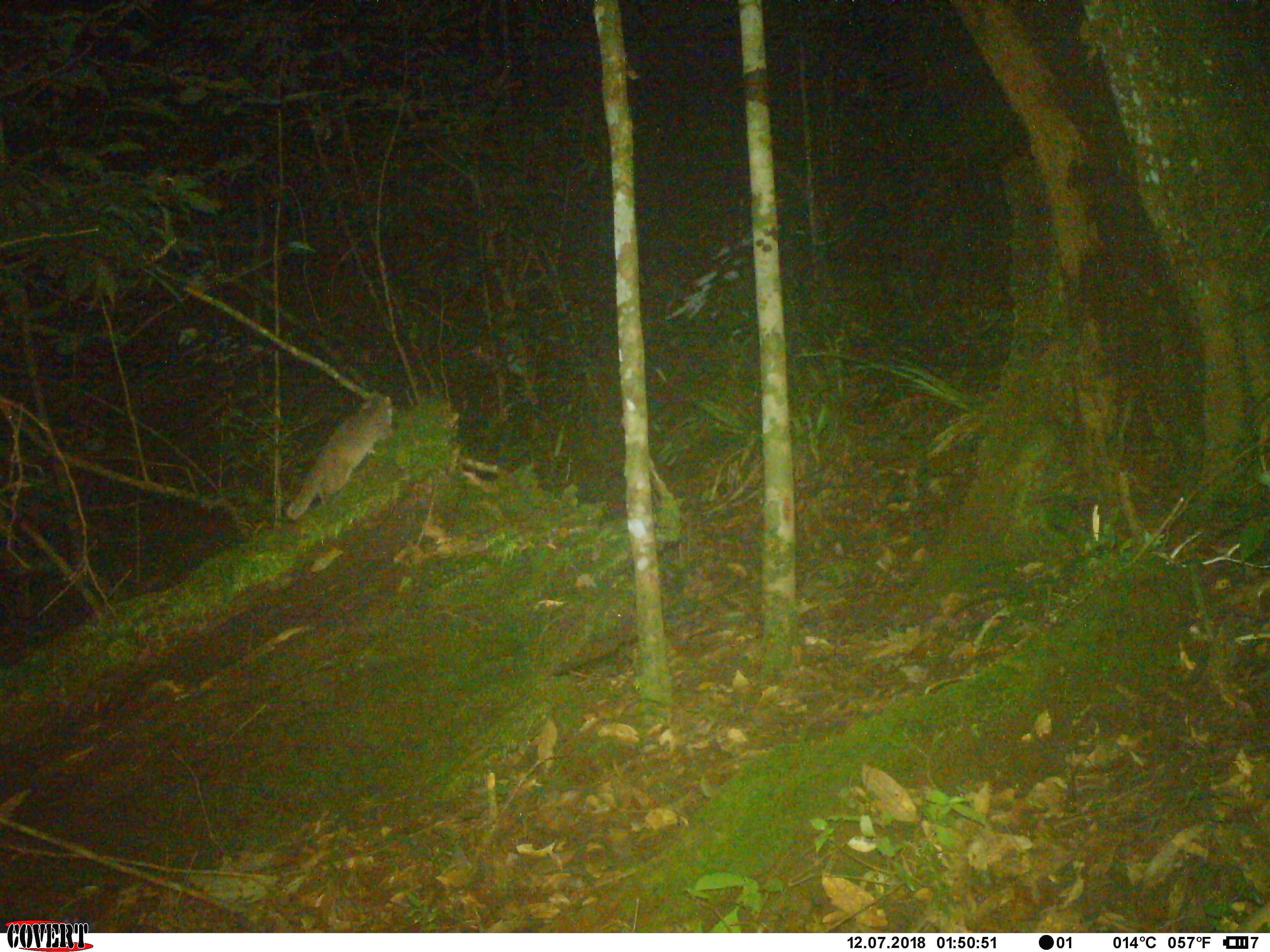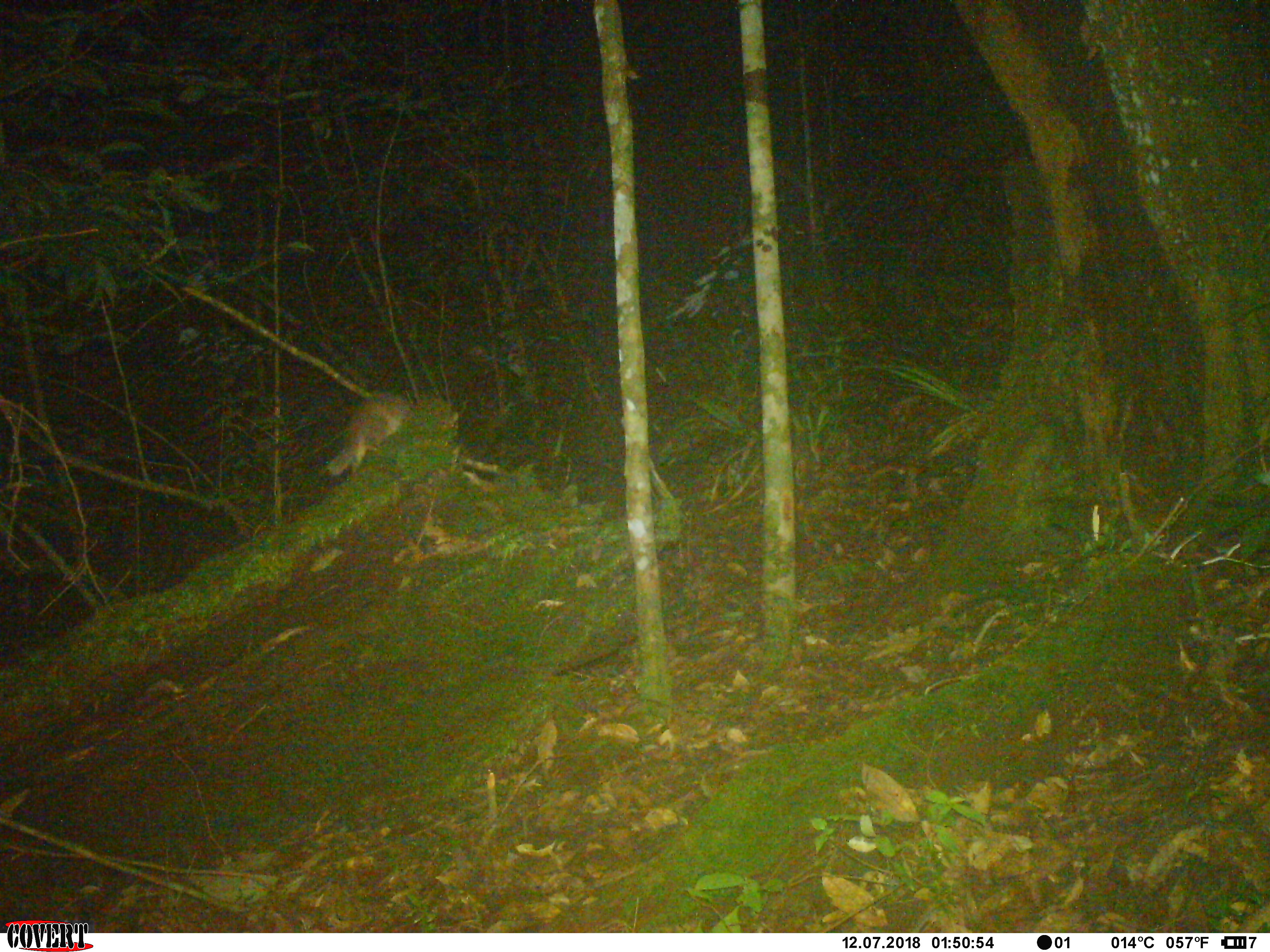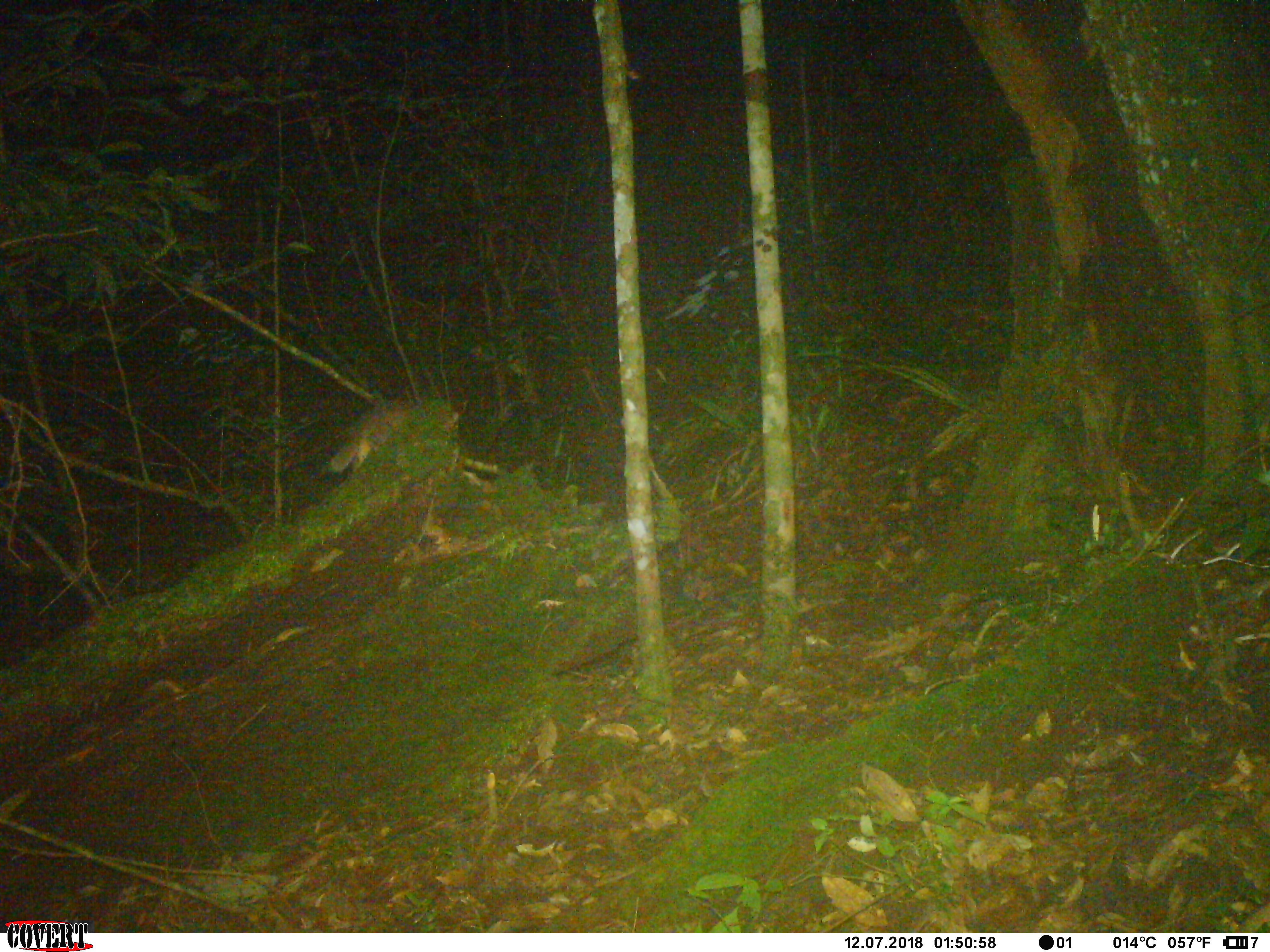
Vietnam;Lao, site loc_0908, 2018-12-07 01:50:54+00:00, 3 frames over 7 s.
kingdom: Animalia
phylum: Chordata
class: Mammalia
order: Carnivora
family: Mustelidae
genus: Melogale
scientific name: Melogale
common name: ferret badger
Ferret badger (Melogale). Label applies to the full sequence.